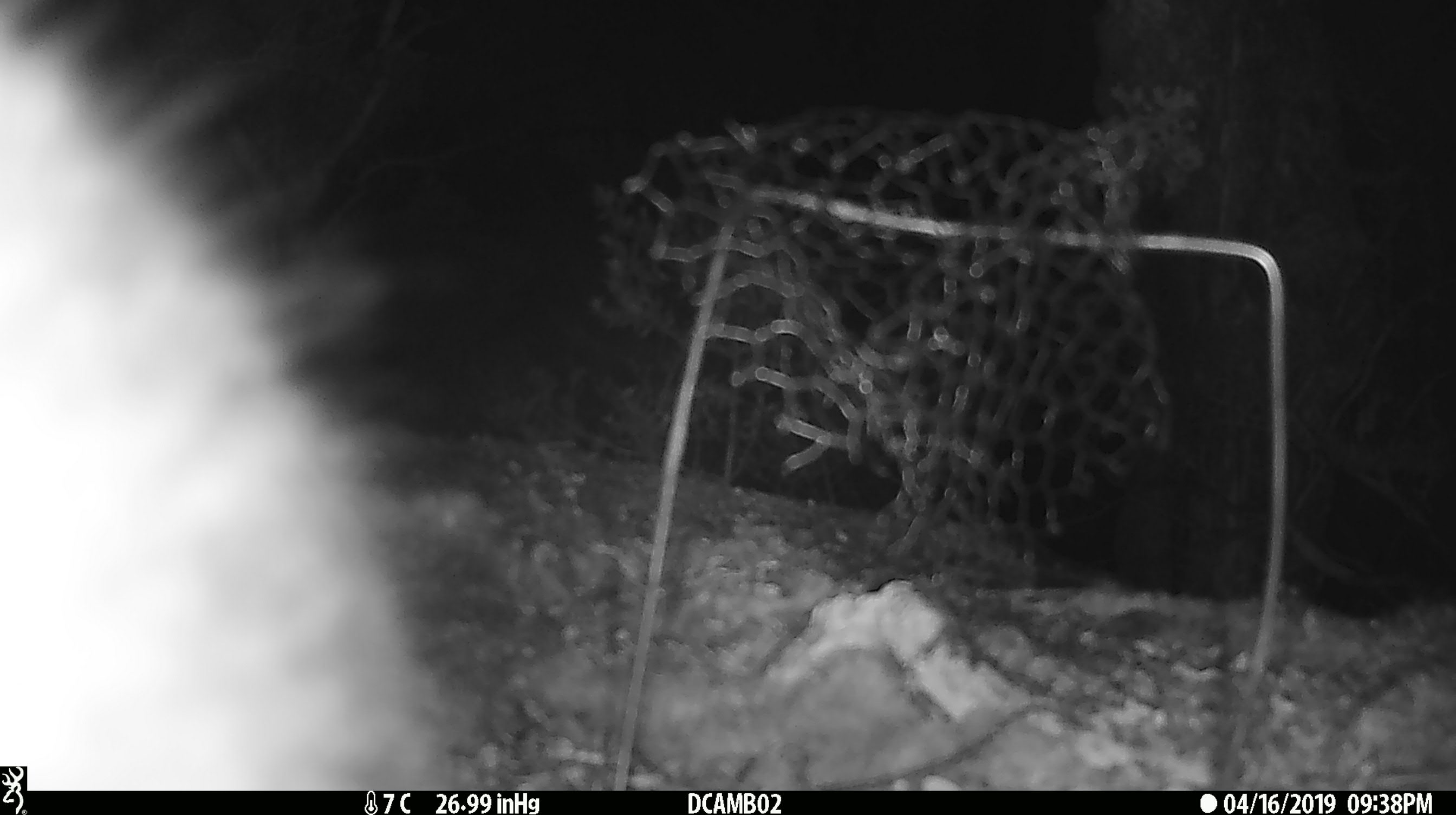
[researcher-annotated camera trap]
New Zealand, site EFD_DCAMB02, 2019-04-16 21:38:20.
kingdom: Animalia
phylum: Chordata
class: Mammalia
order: Diprotodontia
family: Phalangeridae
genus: Trichosurus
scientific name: Trichosurus vulpecula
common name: common brushtail possum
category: possum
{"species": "possum (common brushtail possum) (Trichosurus vulpecula)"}